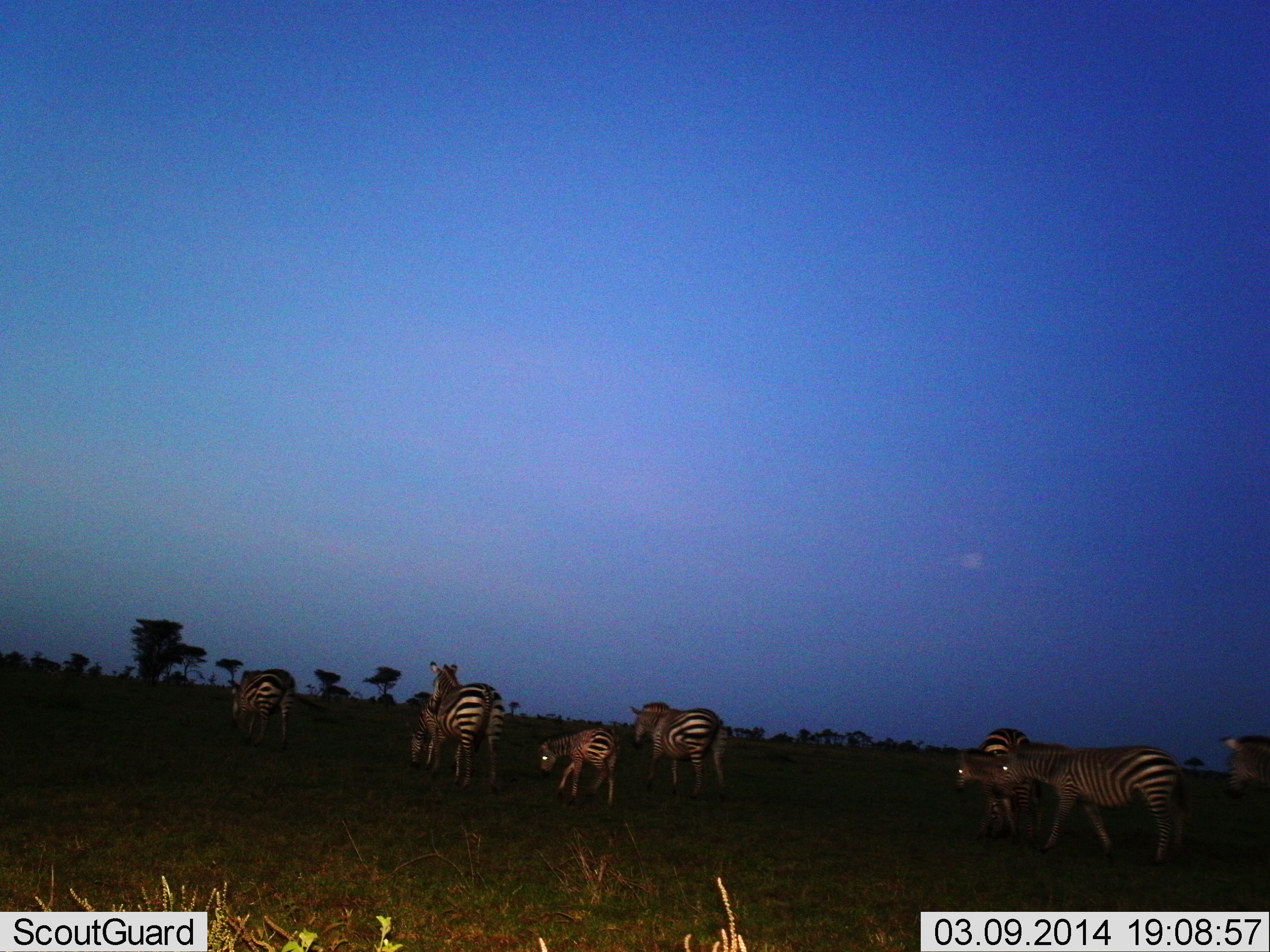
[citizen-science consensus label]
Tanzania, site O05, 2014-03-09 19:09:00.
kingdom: Animalia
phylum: Chordata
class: Mammalia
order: Perissodactyla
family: Equidae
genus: Equus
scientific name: Equus quagga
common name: plains zebra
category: zebra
Zebra (plains zebra) (Equus quagga), count 9. Behavior (volunteer vote fractions): standing 20%, resting 0%, moving 90%, interacting 0%. Young present (vote fraction): 80%. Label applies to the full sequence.